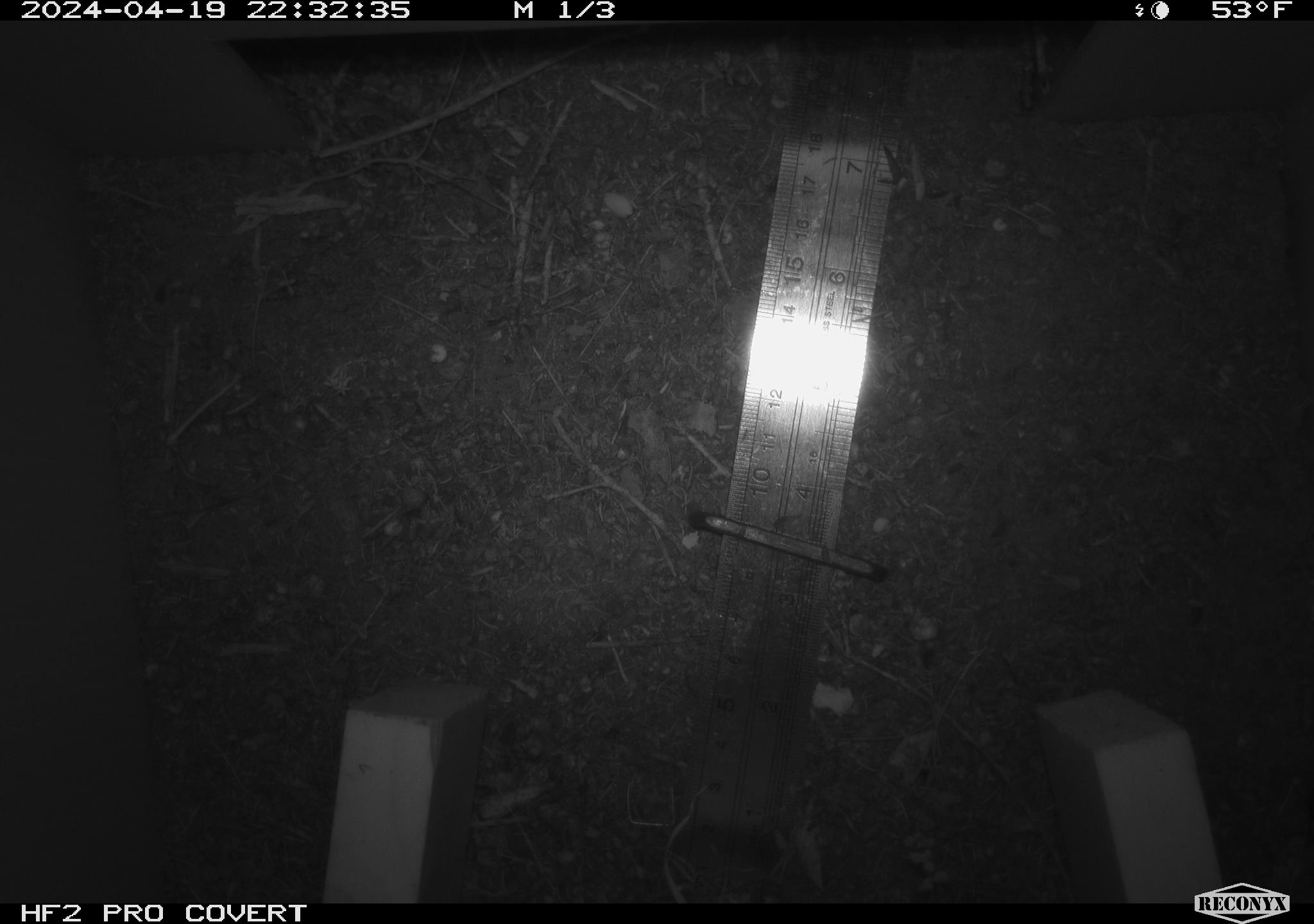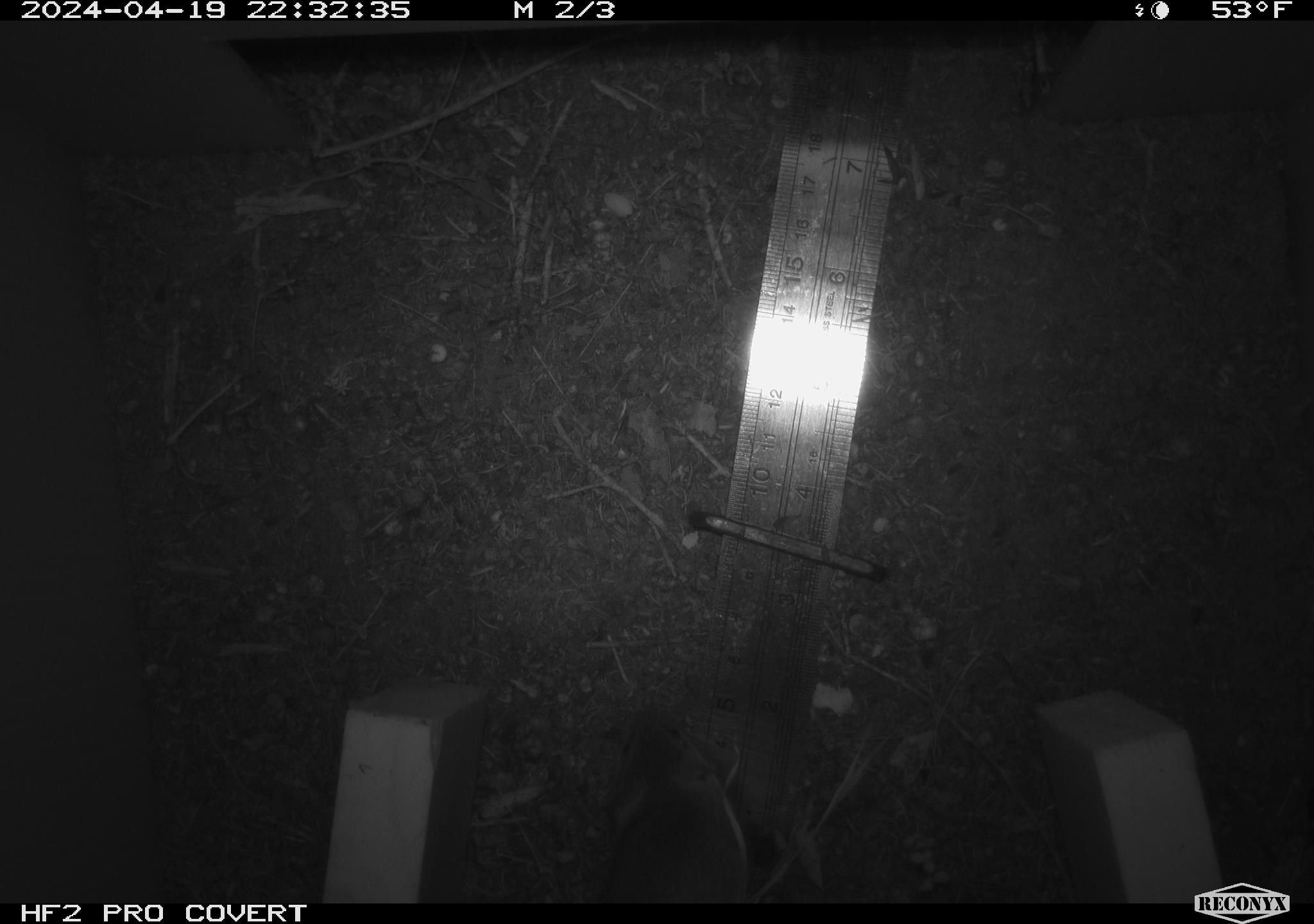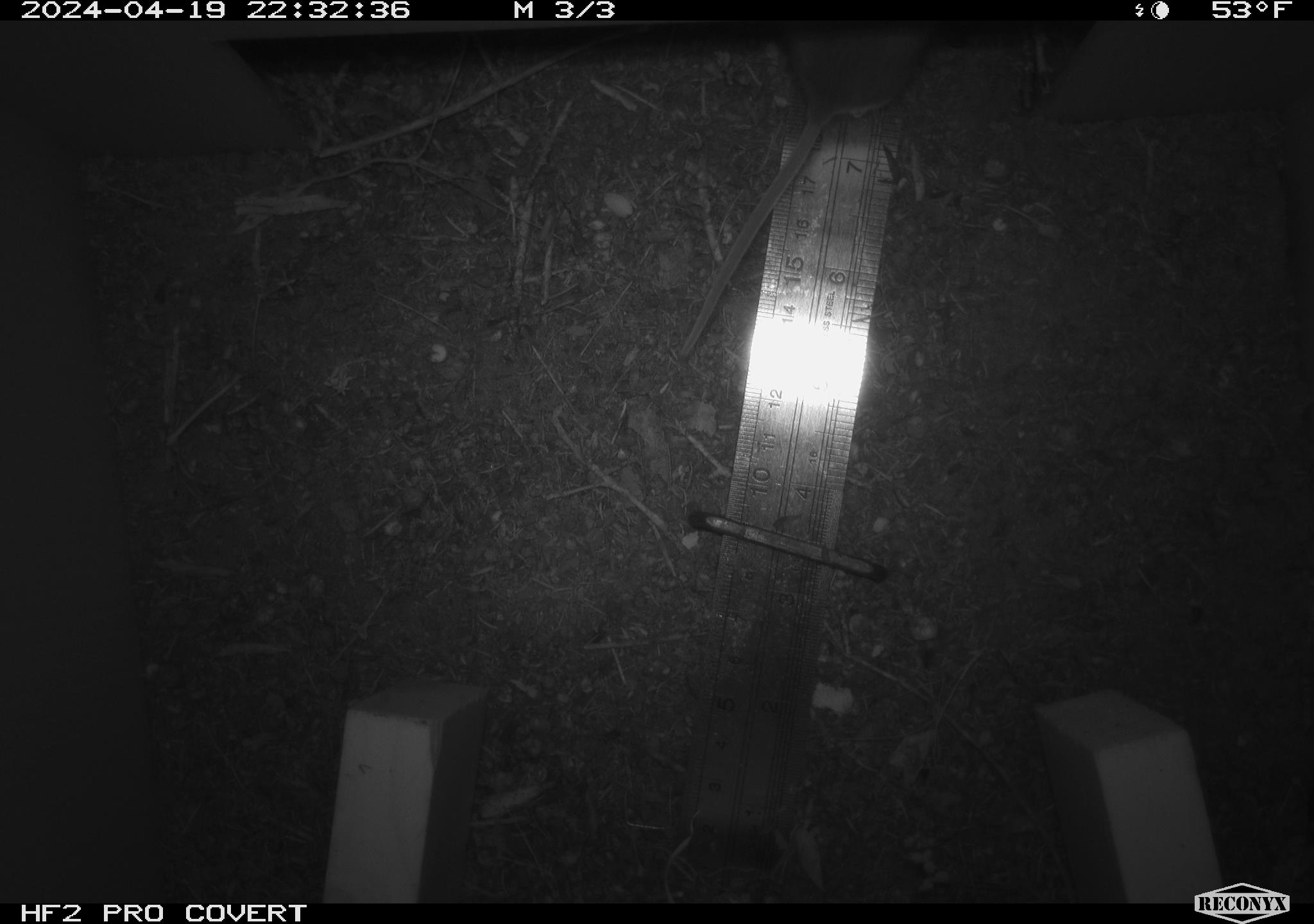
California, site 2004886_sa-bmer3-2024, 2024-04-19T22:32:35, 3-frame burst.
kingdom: Animalia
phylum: Chordata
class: Mammalia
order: Rodentia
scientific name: Rodentia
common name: mouse species